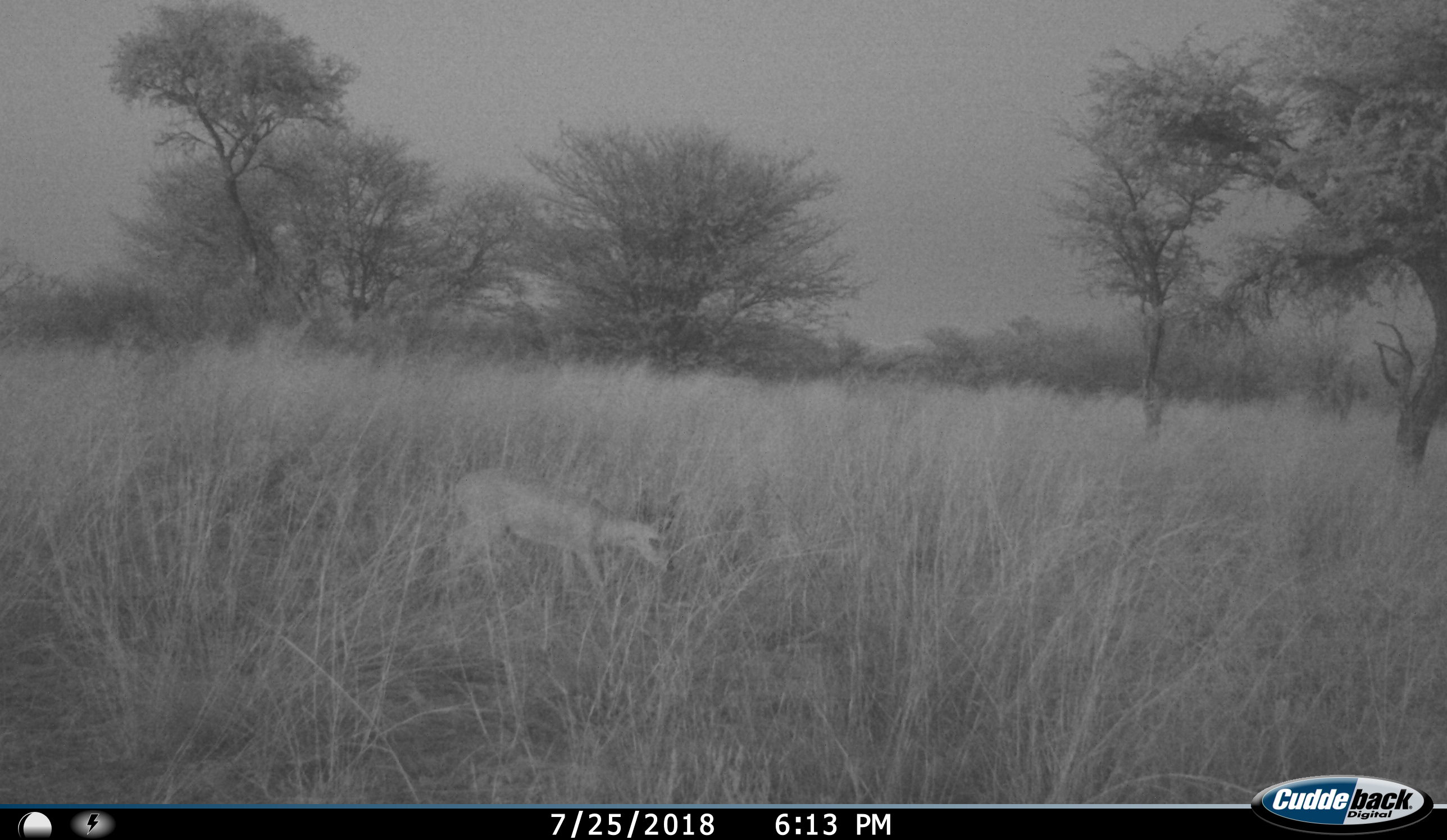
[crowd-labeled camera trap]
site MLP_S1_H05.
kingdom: Animalia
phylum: Chordata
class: Mammalia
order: Artiodactyla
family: Bovidae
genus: Raphicerus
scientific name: Raphicerus campestris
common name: steenbok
Steenbok (Raphicerus campestris), count 1. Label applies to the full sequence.